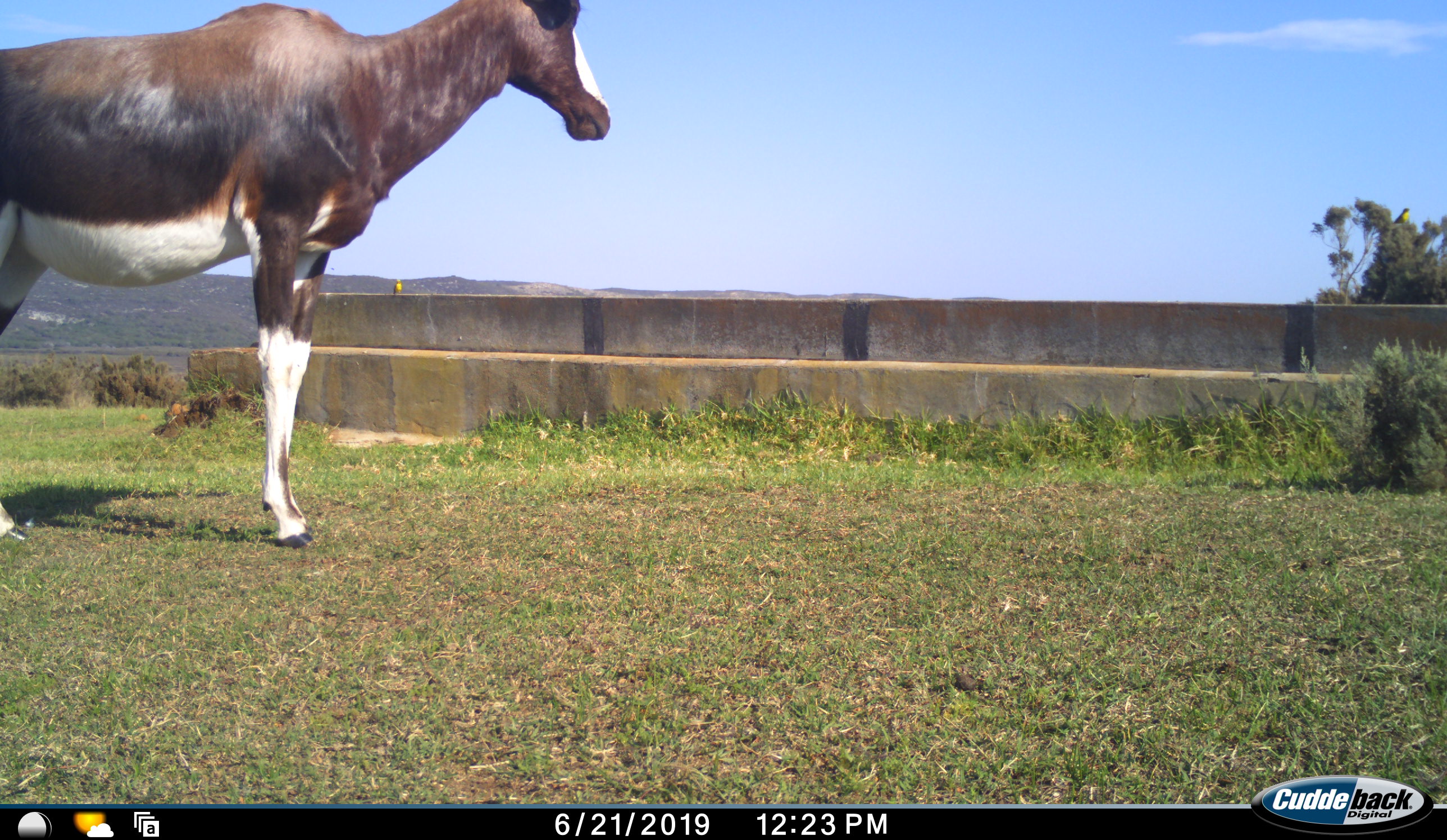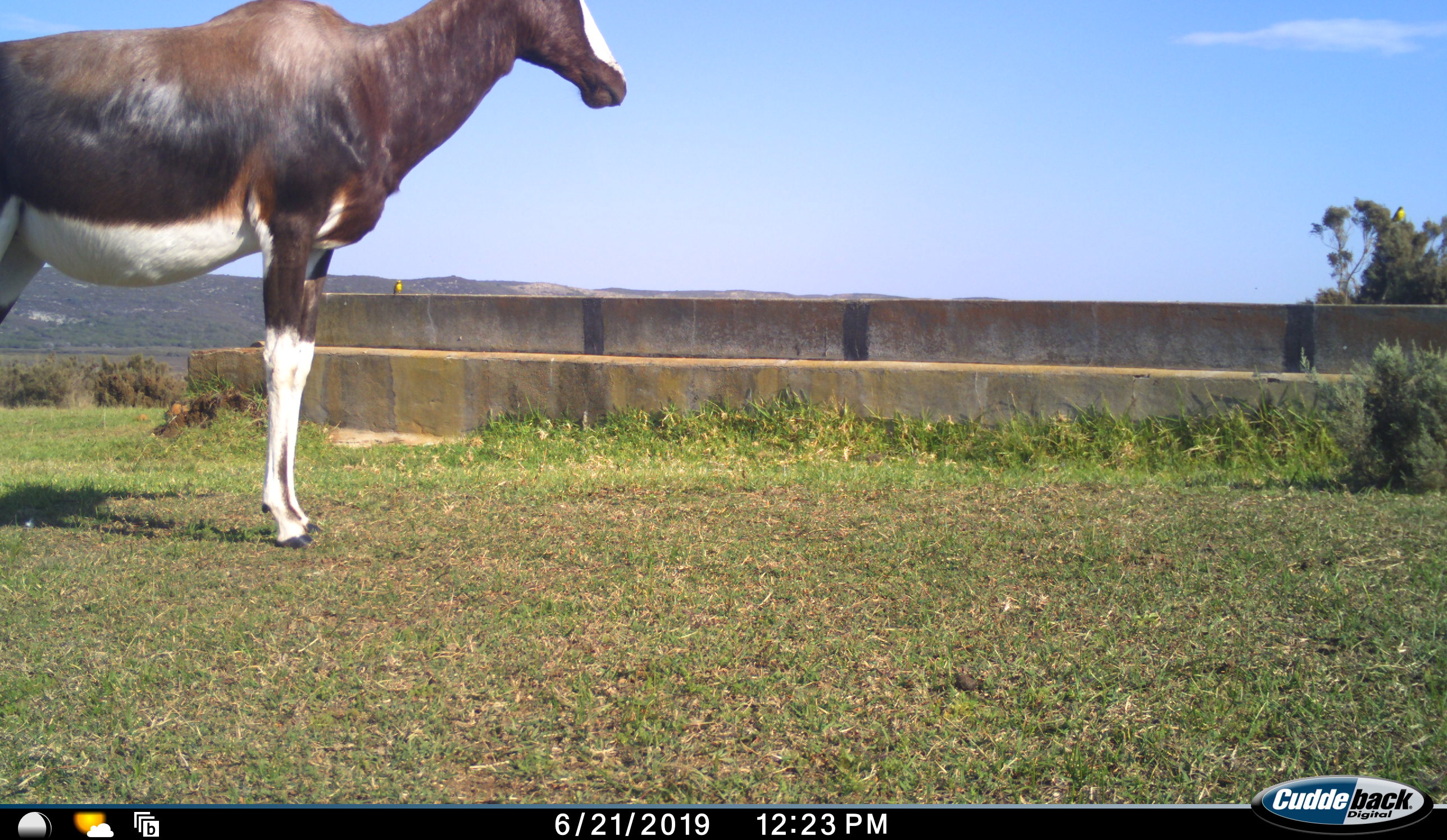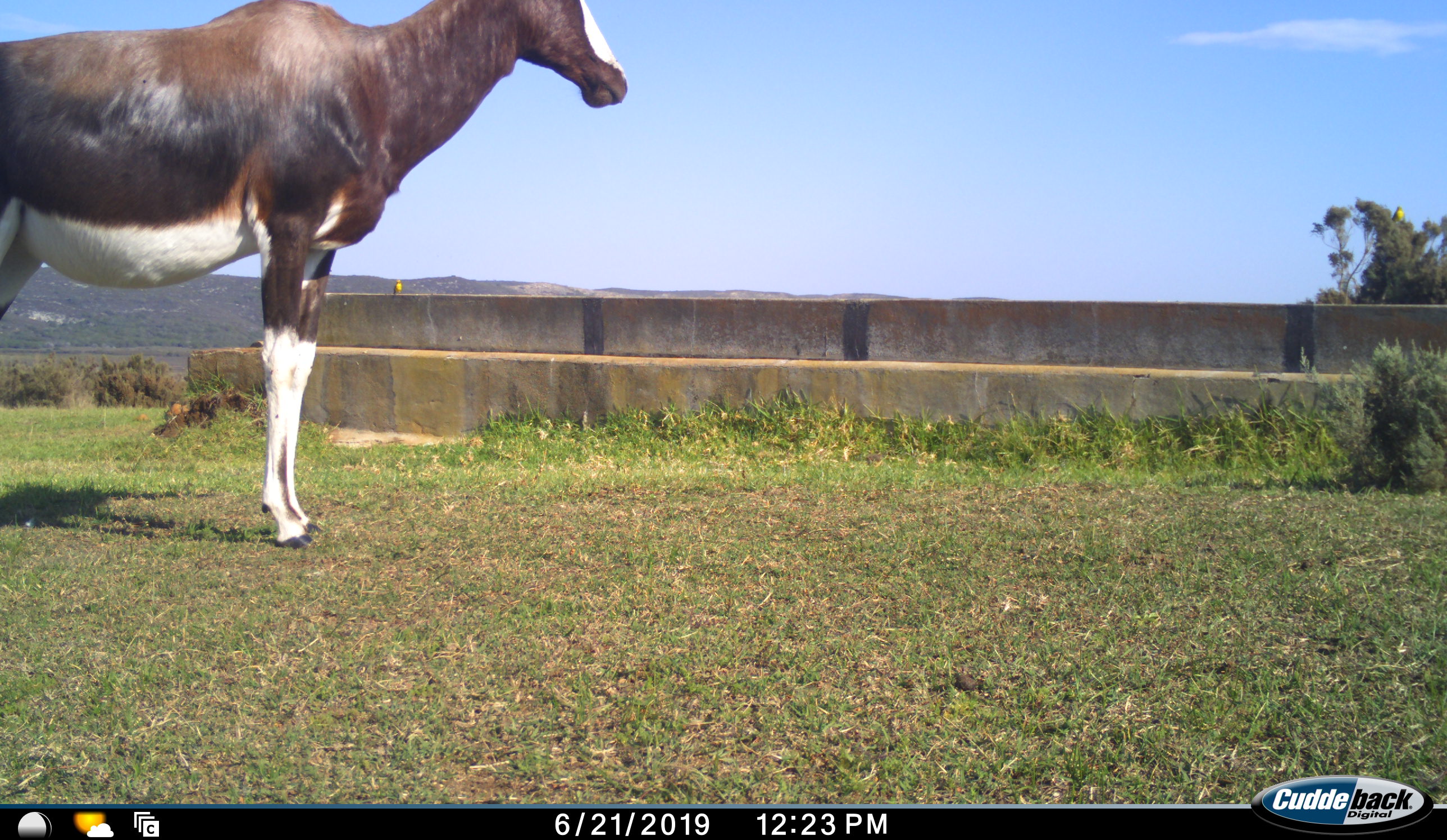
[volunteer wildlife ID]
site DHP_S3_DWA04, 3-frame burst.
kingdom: Animalia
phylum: Chordata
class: Mammalia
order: Artiodactyla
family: Bovidae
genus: Damaliscus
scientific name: Damaliscus pygargus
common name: bontebok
Bontebok (Damaliscus pygargus), count 1. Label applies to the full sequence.